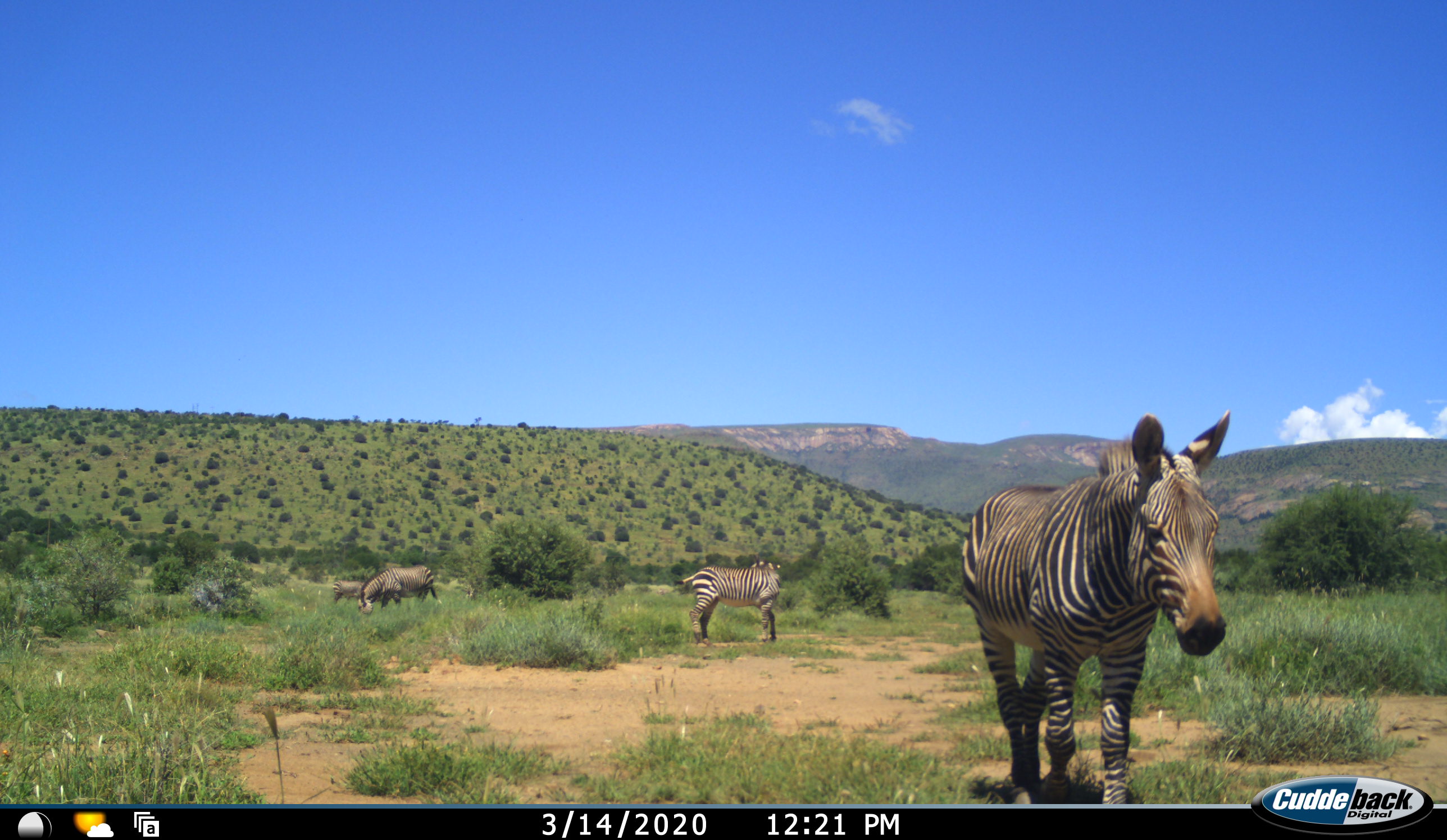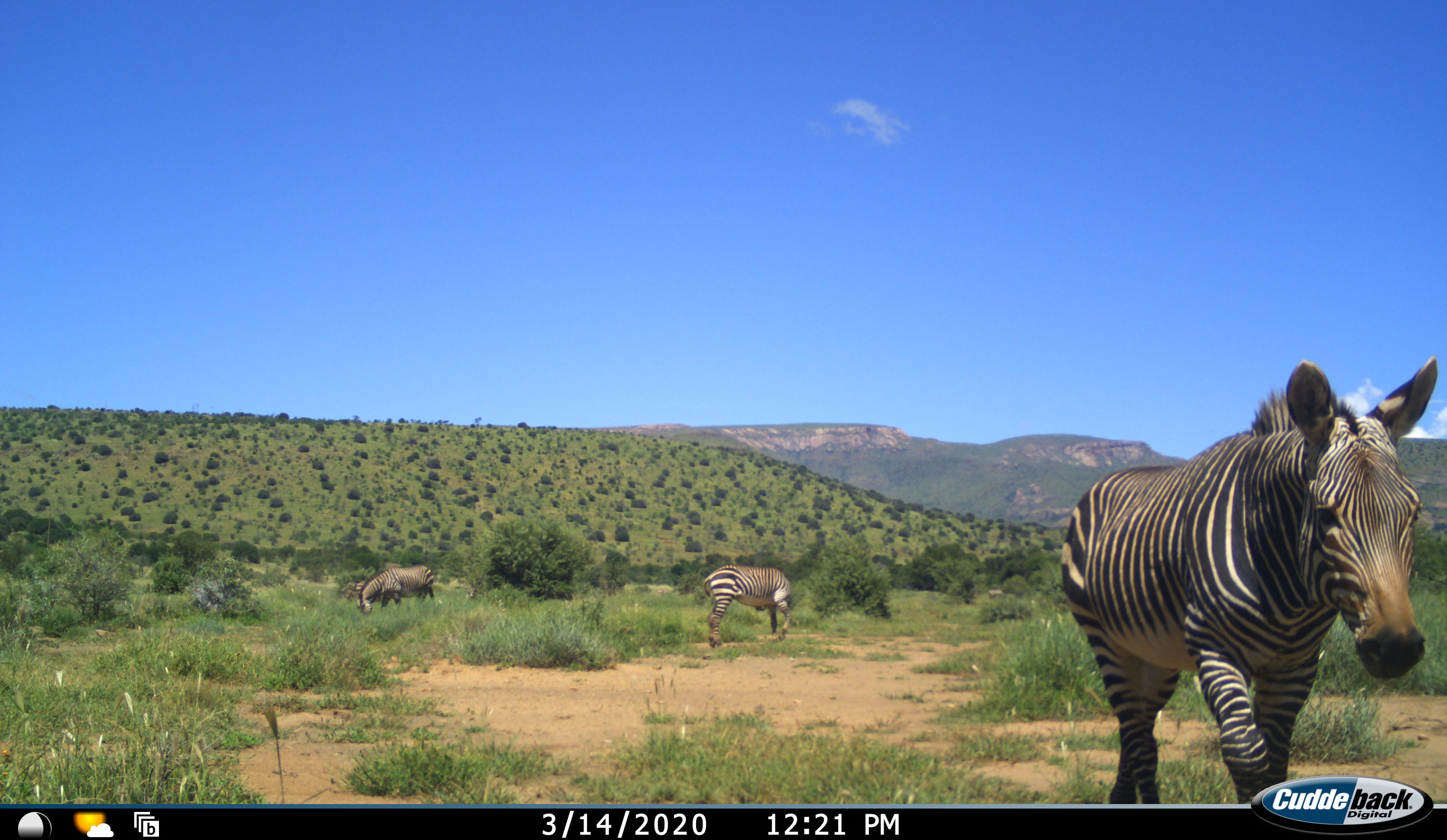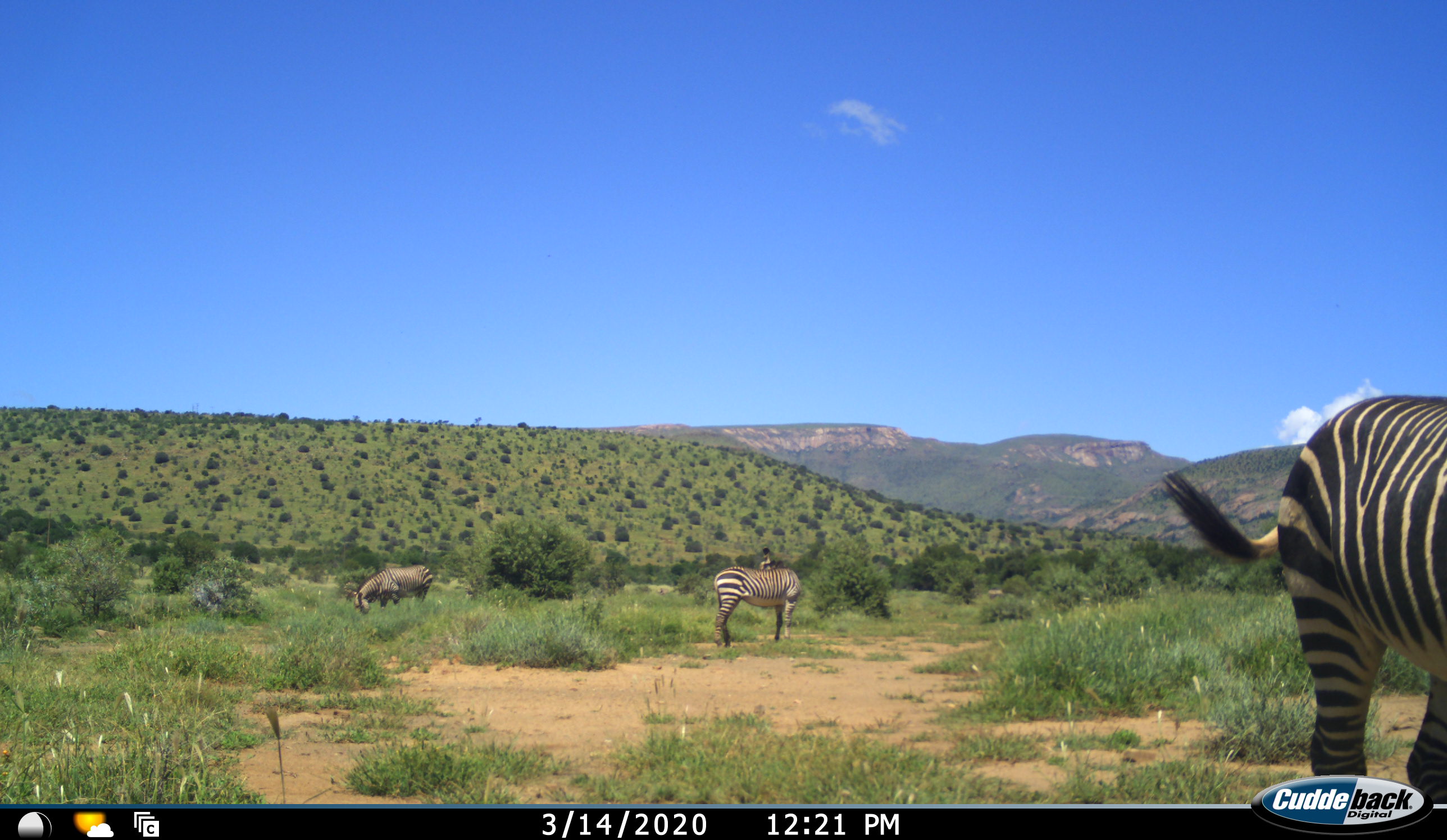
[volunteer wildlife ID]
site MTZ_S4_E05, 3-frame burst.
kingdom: Animalia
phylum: Chordata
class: Mammalia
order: Perissodactyla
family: Equidae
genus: Equus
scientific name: Equus zebra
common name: mountain zebra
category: zebramountain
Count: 4.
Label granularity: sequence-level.